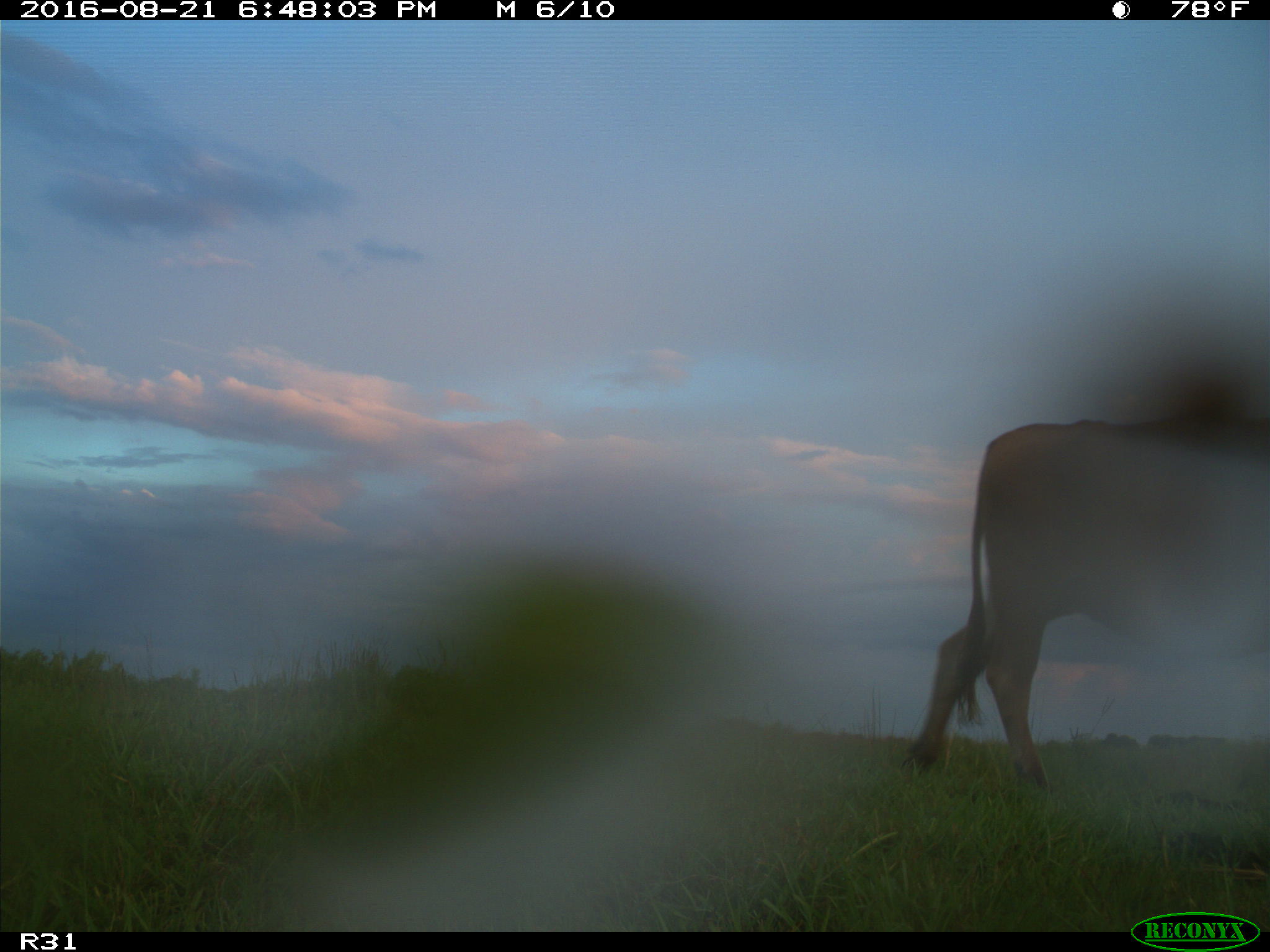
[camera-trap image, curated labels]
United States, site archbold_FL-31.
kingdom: Animalia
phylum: Chordata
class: Mammalia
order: Artiodactyla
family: Bovidae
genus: Bos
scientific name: Bos taurus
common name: domestic cow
Bos taurus (domestic cow).